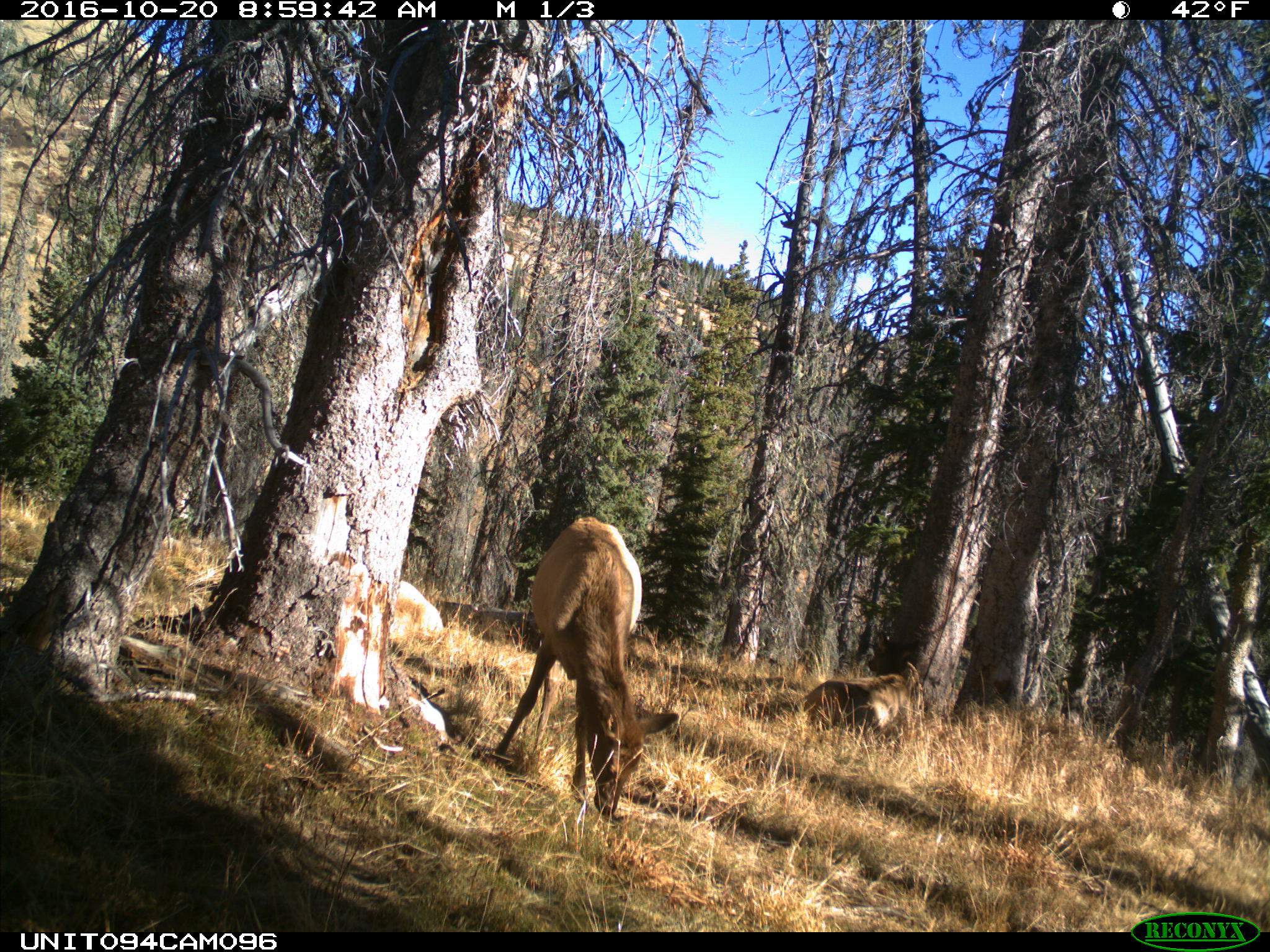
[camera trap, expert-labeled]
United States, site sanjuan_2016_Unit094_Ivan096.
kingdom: Animalia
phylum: Chordata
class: Mammalia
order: Artiodactyla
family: Cervidae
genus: Cervus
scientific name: Cervus elaphus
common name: red deer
Cervus elaphus (red deer).